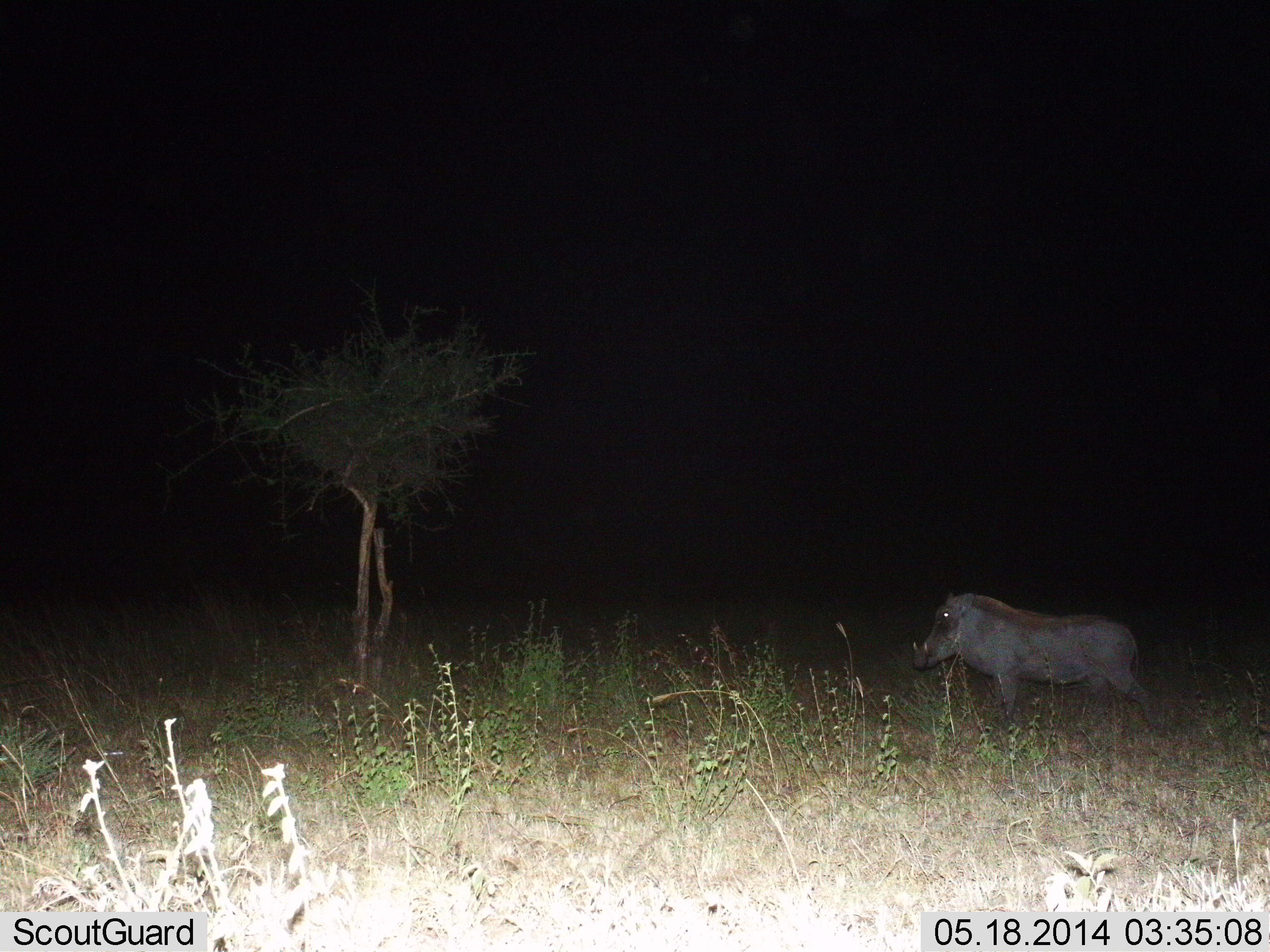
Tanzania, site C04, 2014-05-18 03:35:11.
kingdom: Animalia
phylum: Chordata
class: Mammalia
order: Artiodactyla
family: Suidae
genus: Phacochoerus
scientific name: Phacochoerus africanus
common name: warthog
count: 1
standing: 80%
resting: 0%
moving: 20%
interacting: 0%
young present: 0%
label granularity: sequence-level